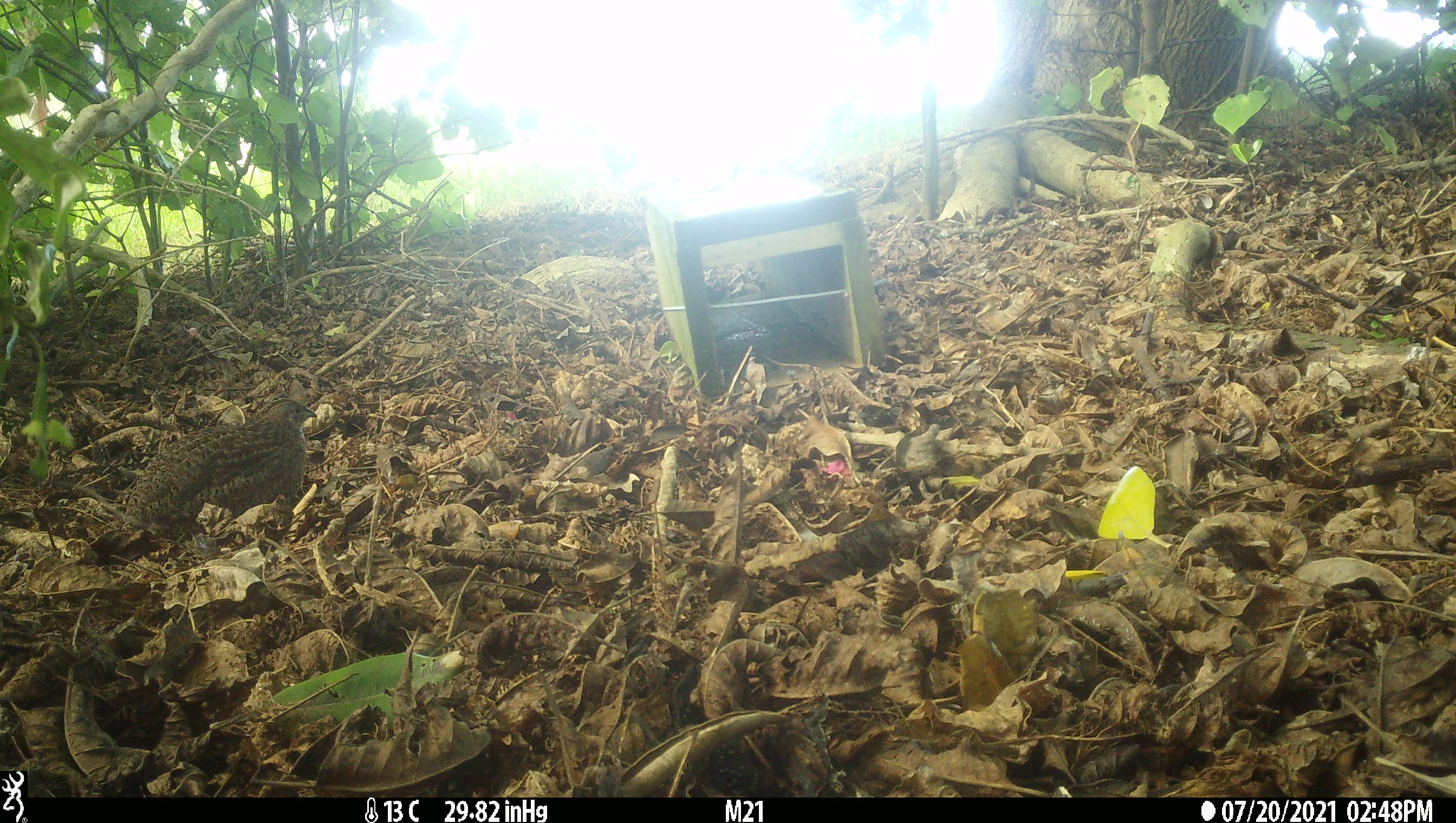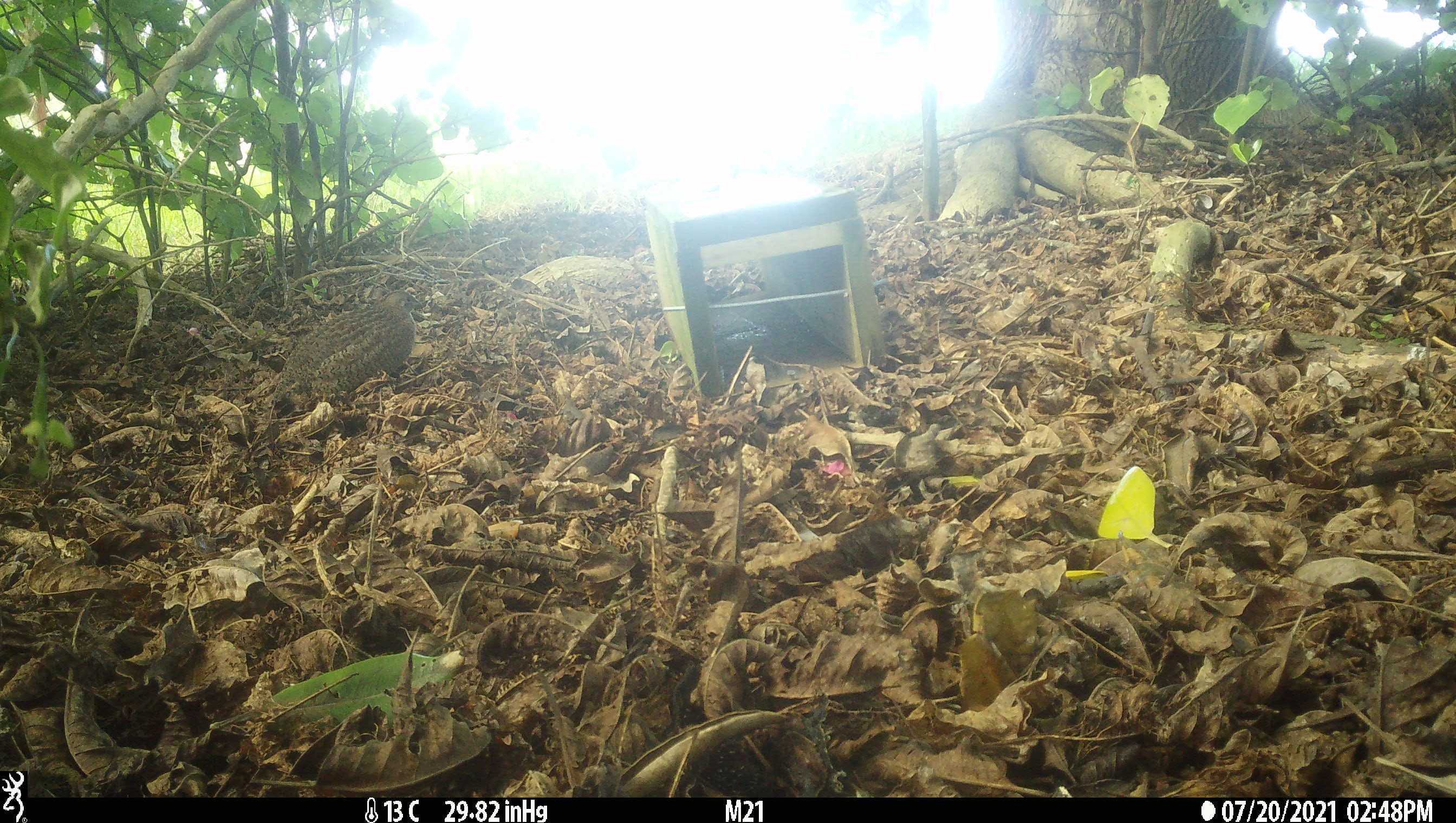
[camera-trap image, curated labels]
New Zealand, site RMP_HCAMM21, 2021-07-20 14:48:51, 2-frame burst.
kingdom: Animalia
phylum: Chordata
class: Aves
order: Galliformes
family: Phasianidae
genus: Synoicus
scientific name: Synoicus ypsilophorus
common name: brown quail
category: quail brown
Quail brown (brown quail) (Synoicus ypsilophorus).